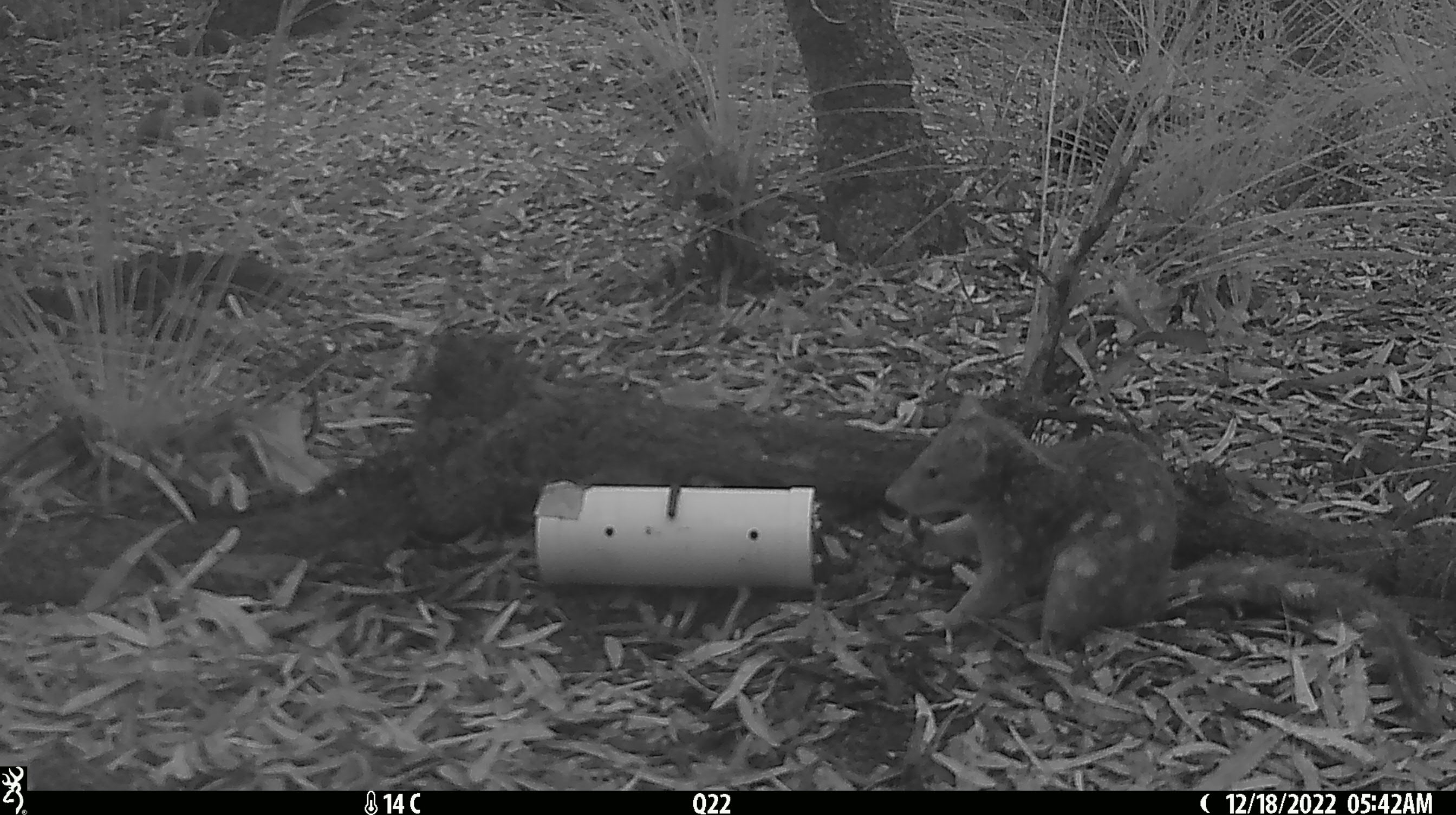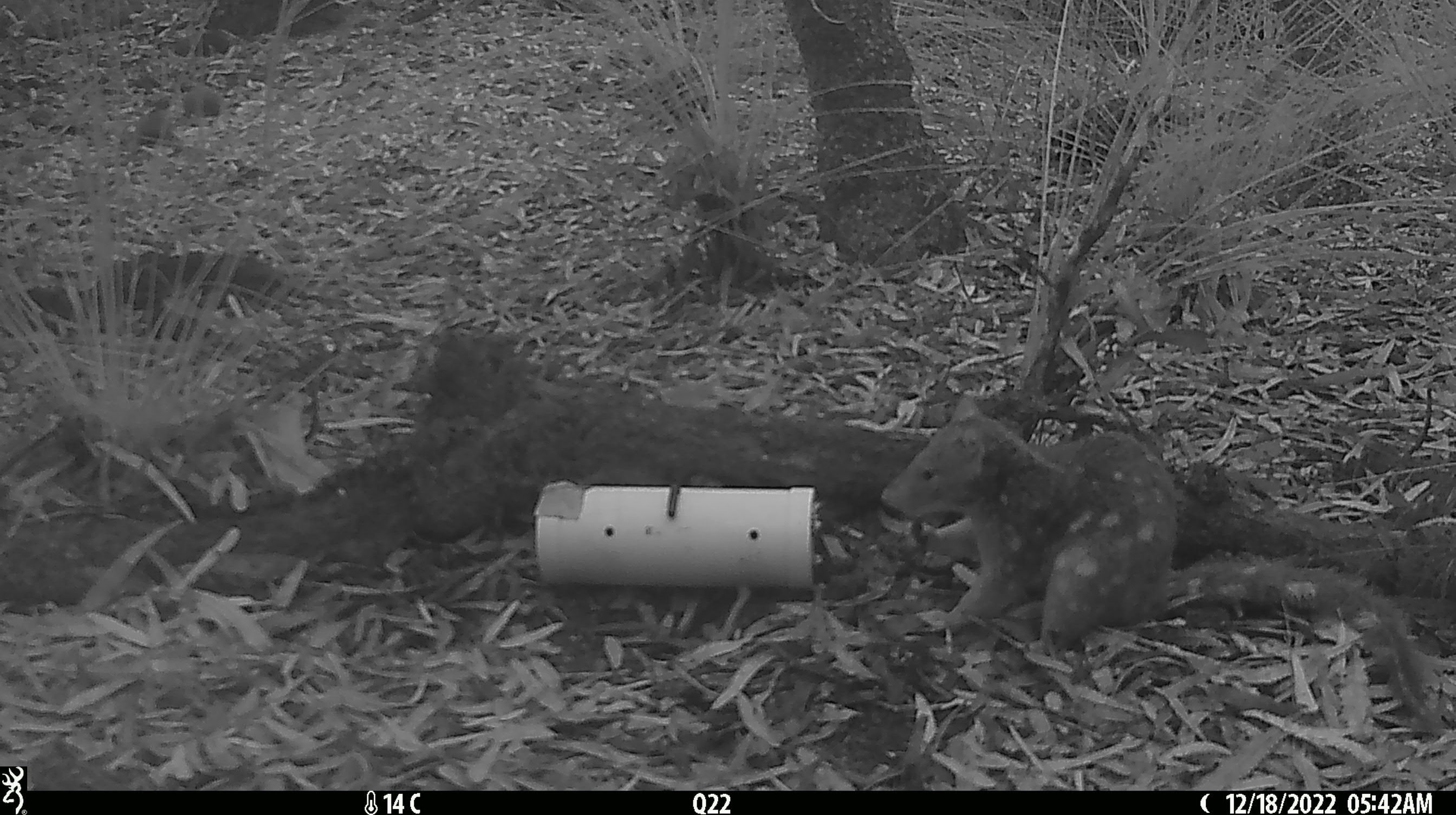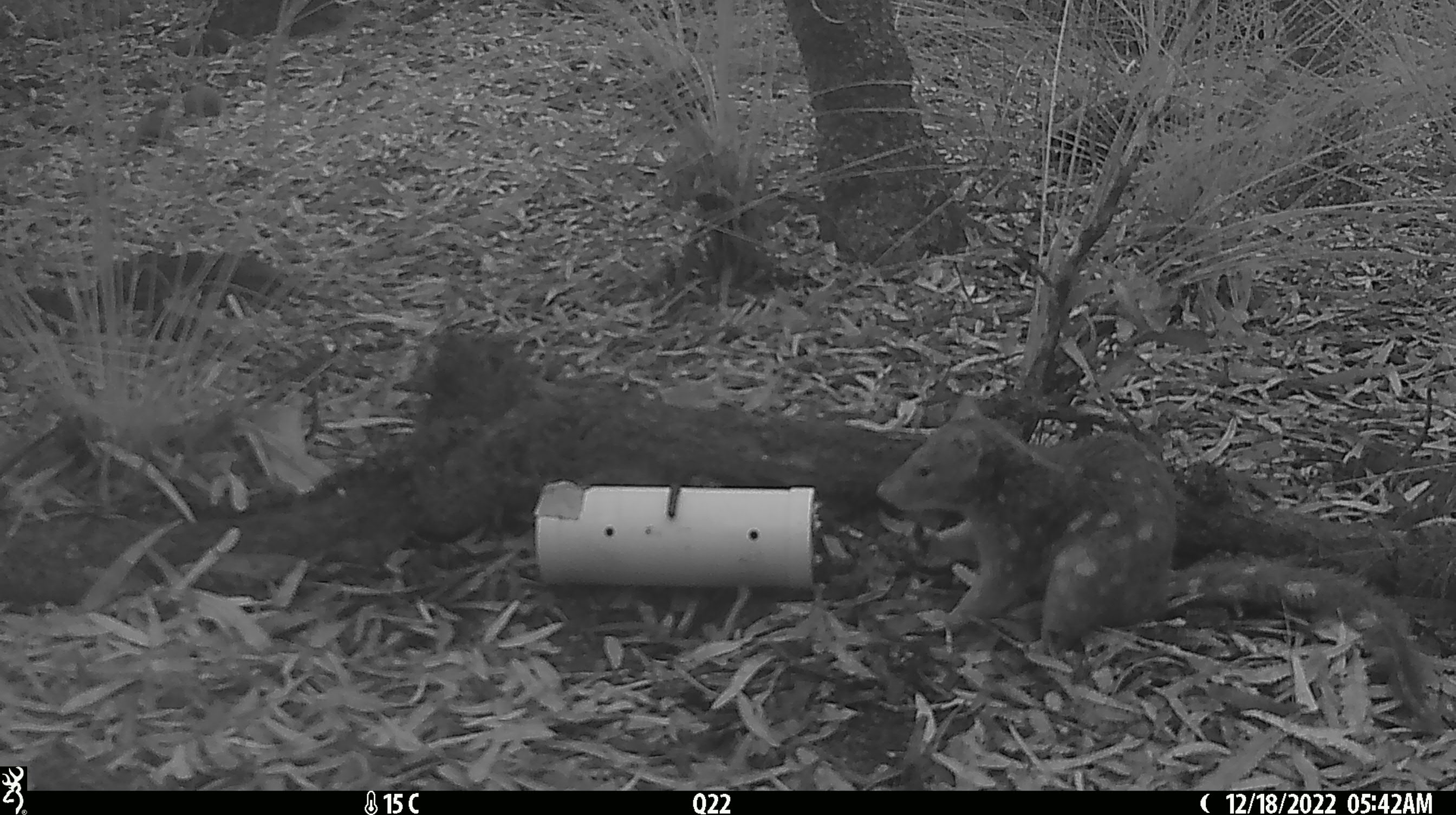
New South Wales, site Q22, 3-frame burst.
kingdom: Animalia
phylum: Chordata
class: Mammalia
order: Dasyuromorphia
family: Dasyuridae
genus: Dasyurus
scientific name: Dasyurus maculatus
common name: spotted-tailed quoll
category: quoll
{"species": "quoll (spotted-tailed quoll) (Dasyurus maculatus)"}